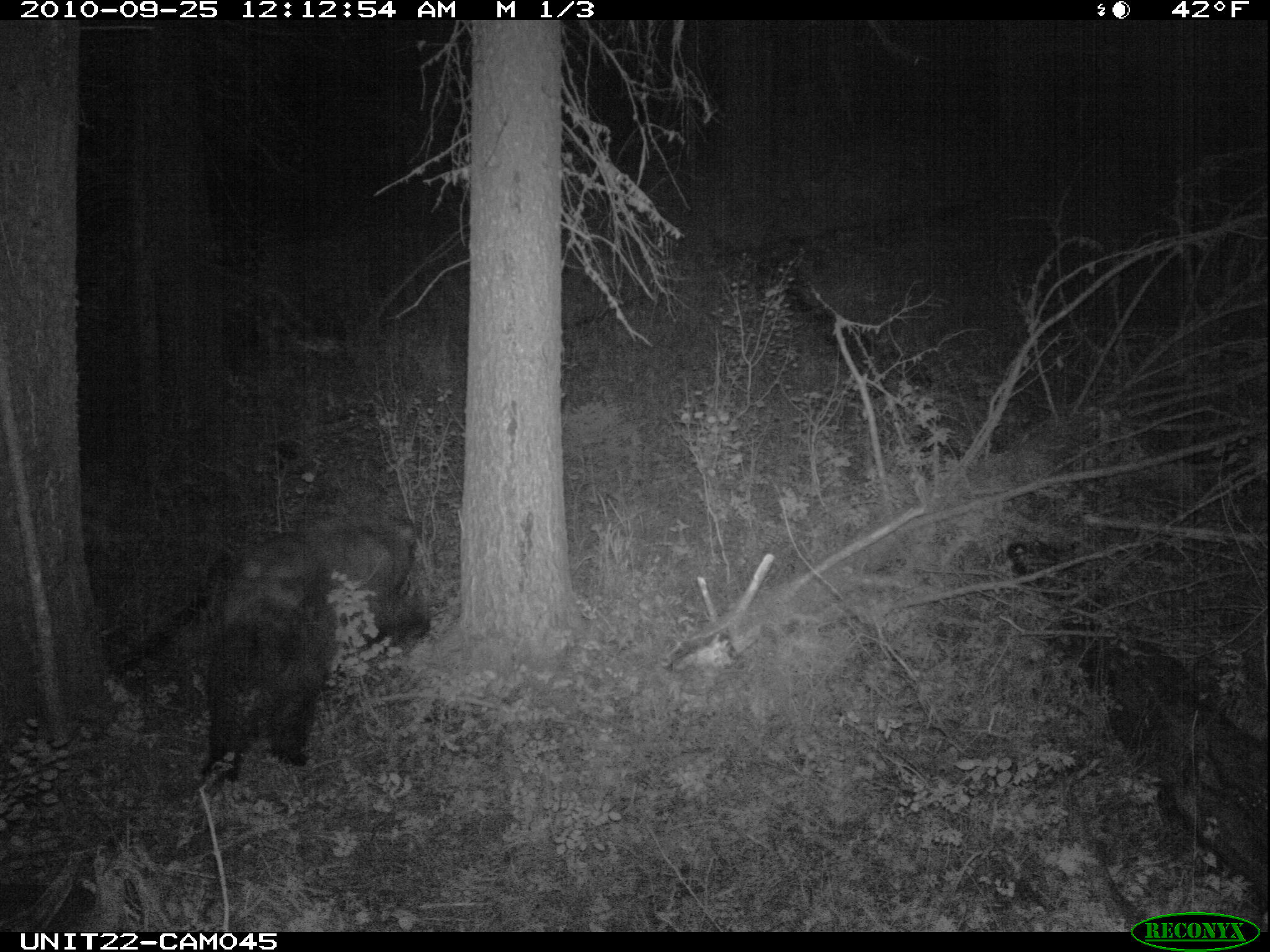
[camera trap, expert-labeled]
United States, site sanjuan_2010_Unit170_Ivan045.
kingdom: Animalia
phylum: Chordata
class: Mammalia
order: Carnivora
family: Ursidae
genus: Ursus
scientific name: Ursus americanus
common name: american black bear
Ursus americanus (american black bear).